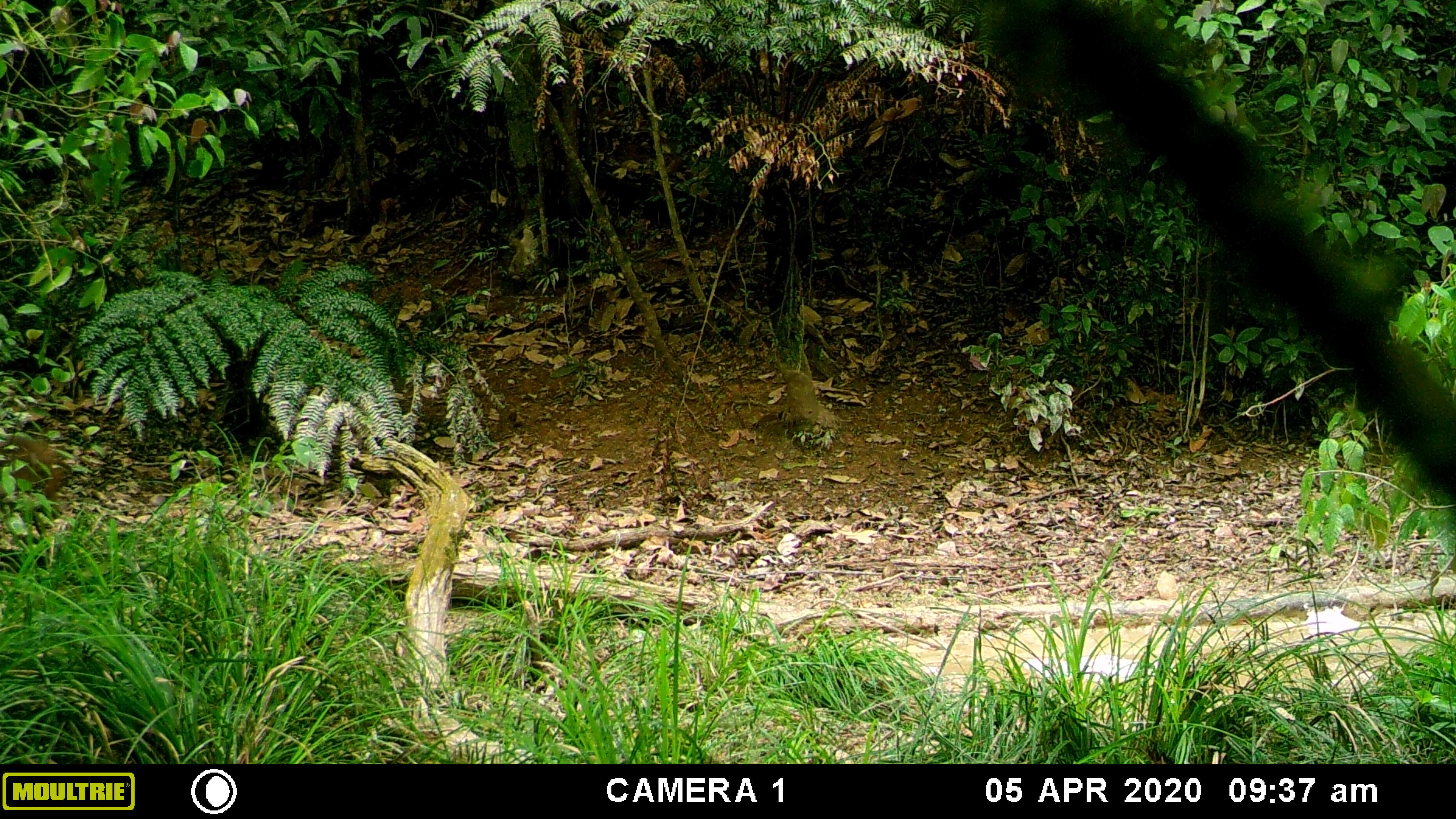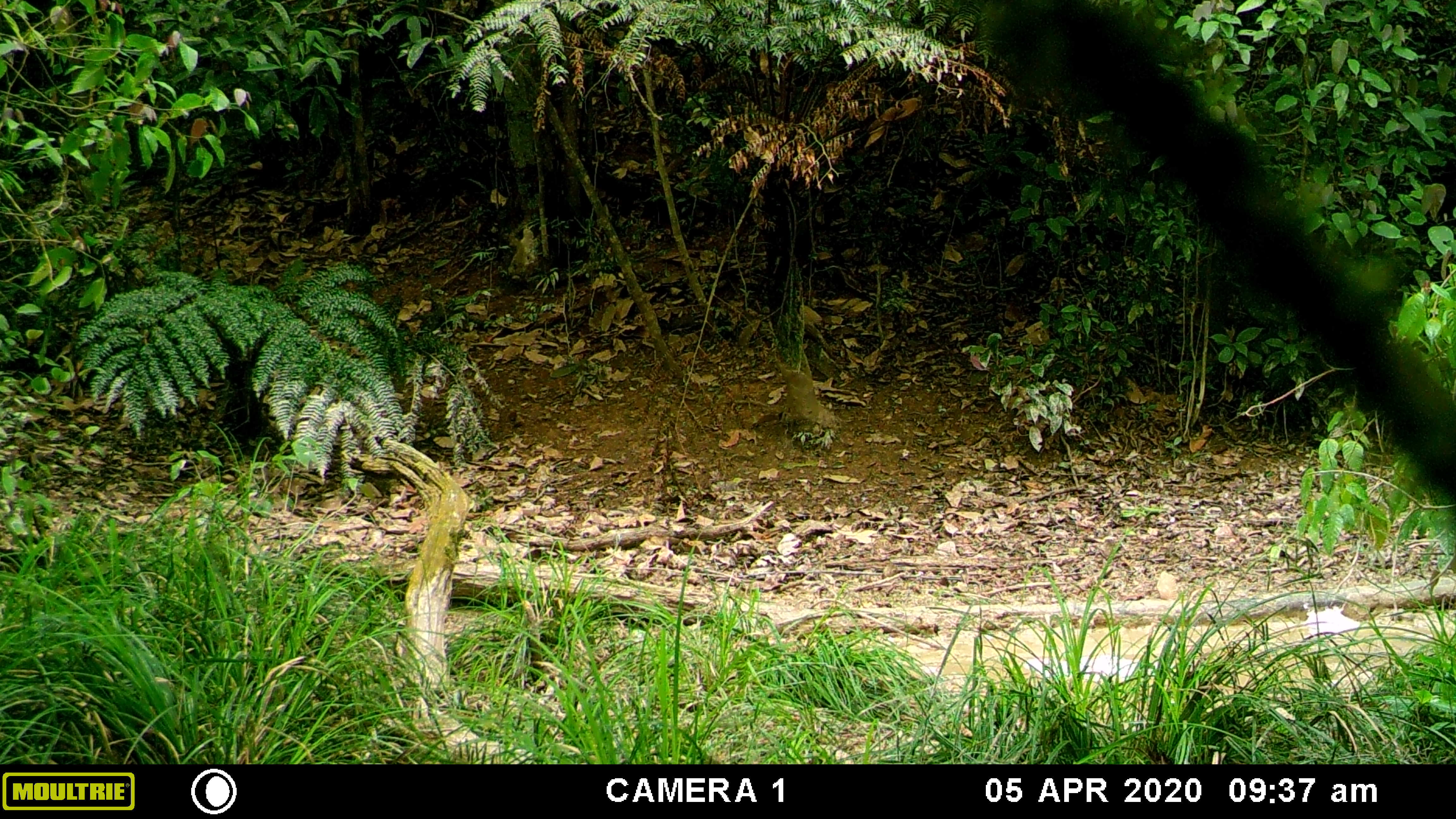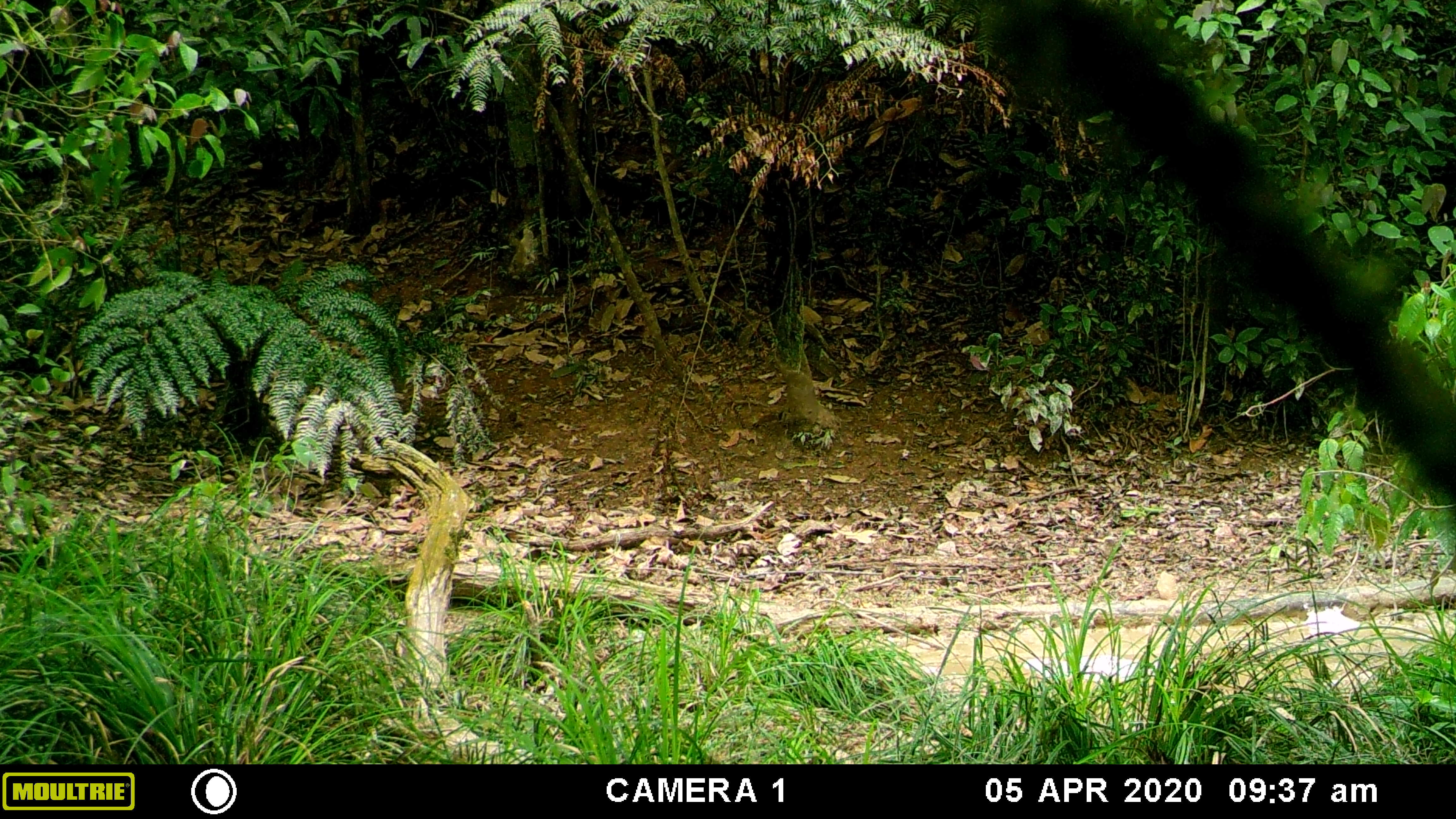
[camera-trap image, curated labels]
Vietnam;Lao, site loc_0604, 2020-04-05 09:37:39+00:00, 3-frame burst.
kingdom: Animalia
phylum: Chordata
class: Mammalia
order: Primates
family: Cercopithecidae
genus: Macaca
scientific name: Macaca arctoides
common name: stump-tailed macaque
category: stump tailed macaque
Stump tailed macaque (stump-tailed macaque) (Macaca arctoides). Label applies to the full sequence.